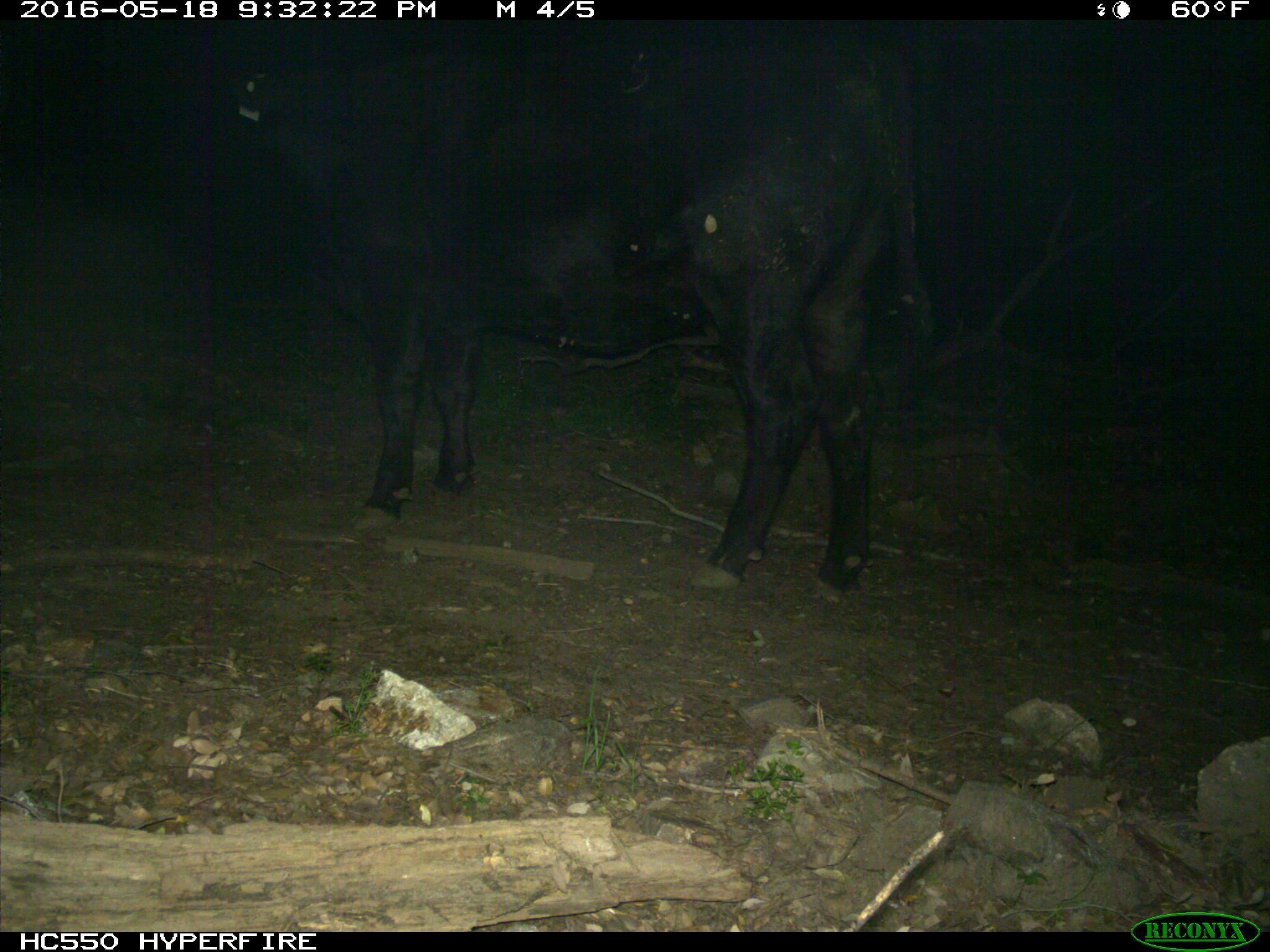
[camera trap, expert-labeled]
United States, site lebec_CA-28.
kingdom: Animalia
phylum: Chordata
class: Mammalia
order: Artiodactyla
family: Bovidae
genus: Bos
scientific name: Bos taurus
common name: domestic cow